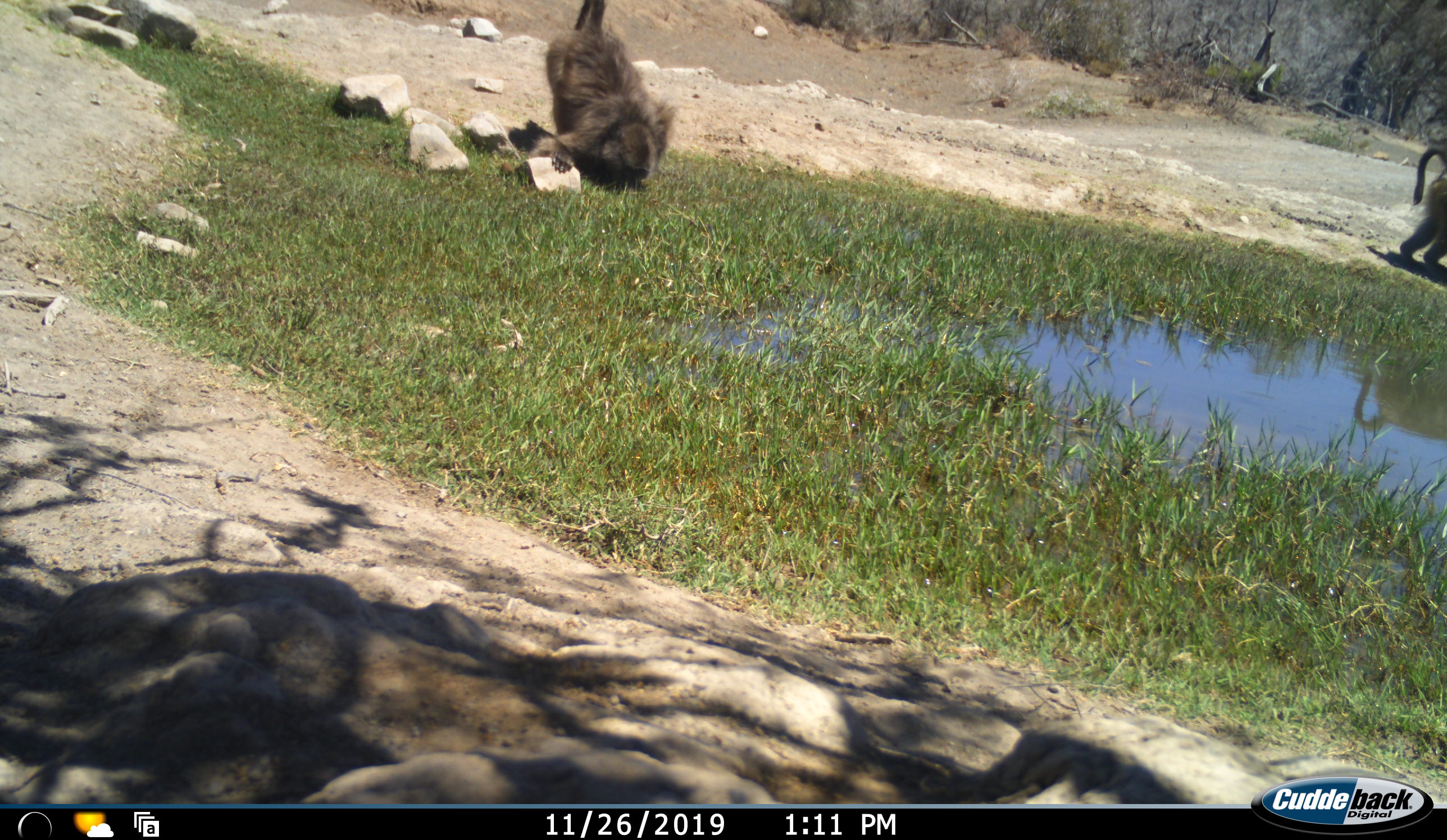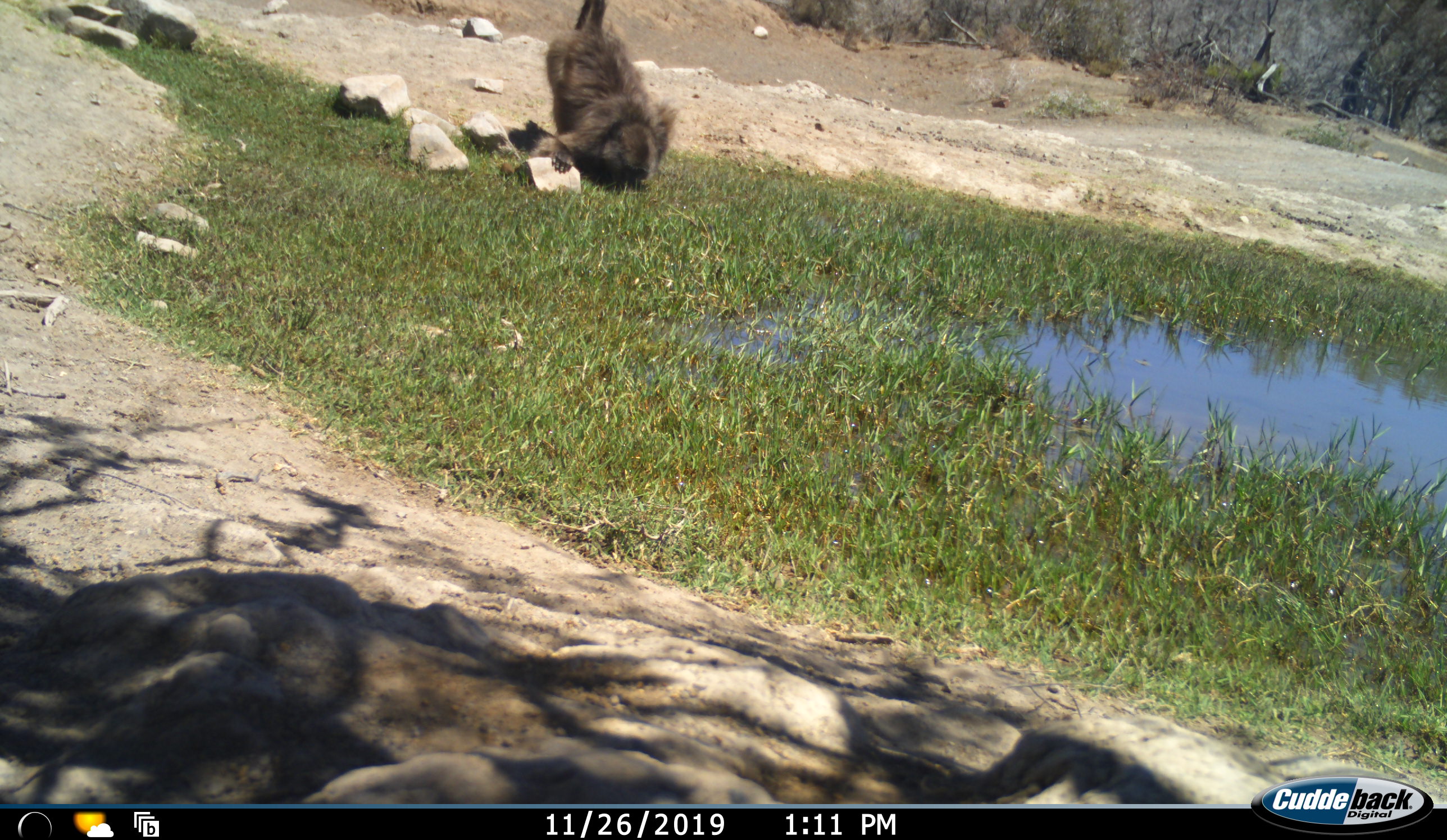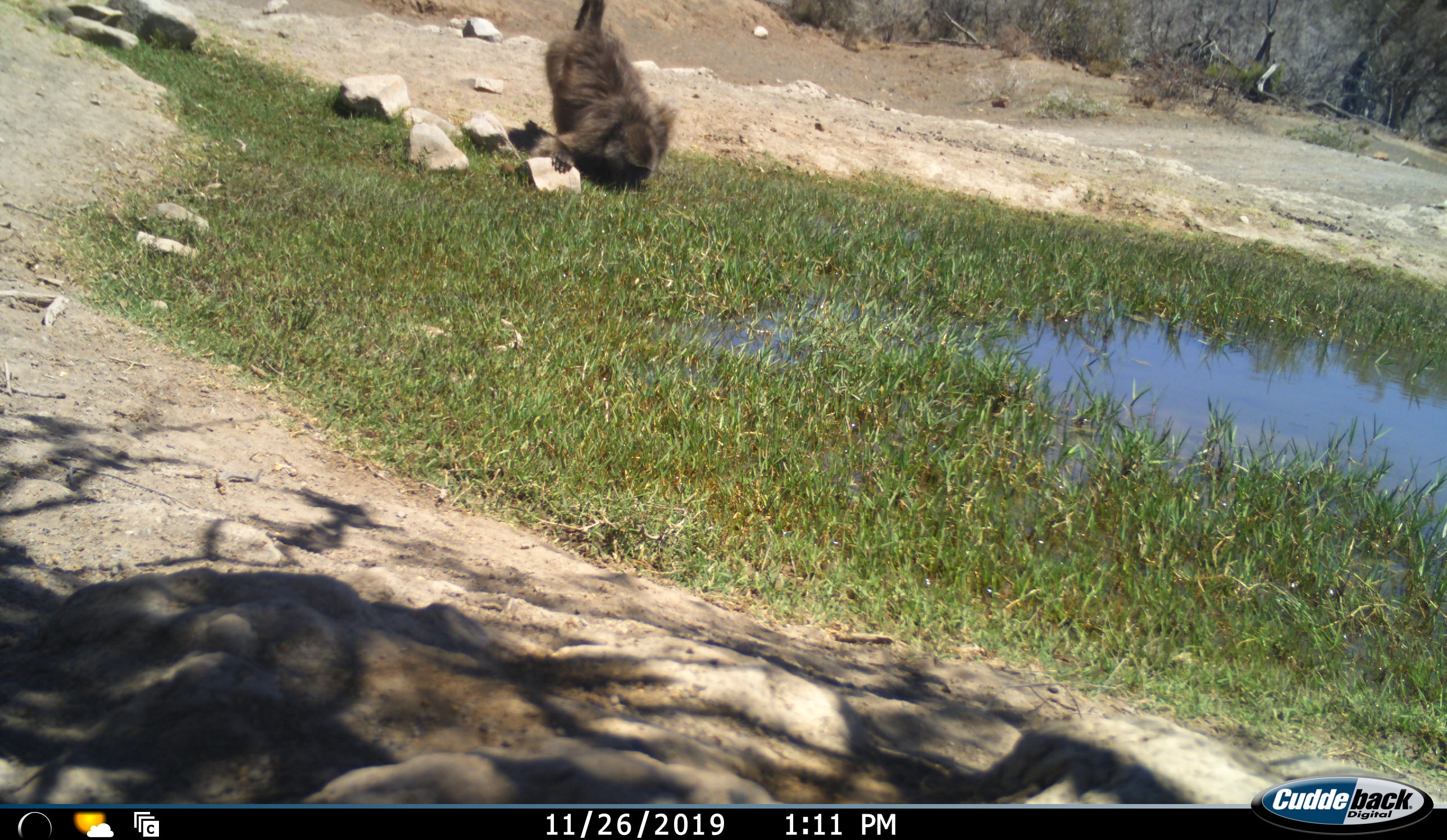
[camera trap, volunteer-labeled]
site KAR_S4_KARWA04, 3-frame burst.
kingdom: Animalia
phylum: Chordata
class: Mammalia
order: Primates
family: Cercopithecidae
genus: Papio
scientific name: Papio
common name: baboon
Baboon (Papio), count 2. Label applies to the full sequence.